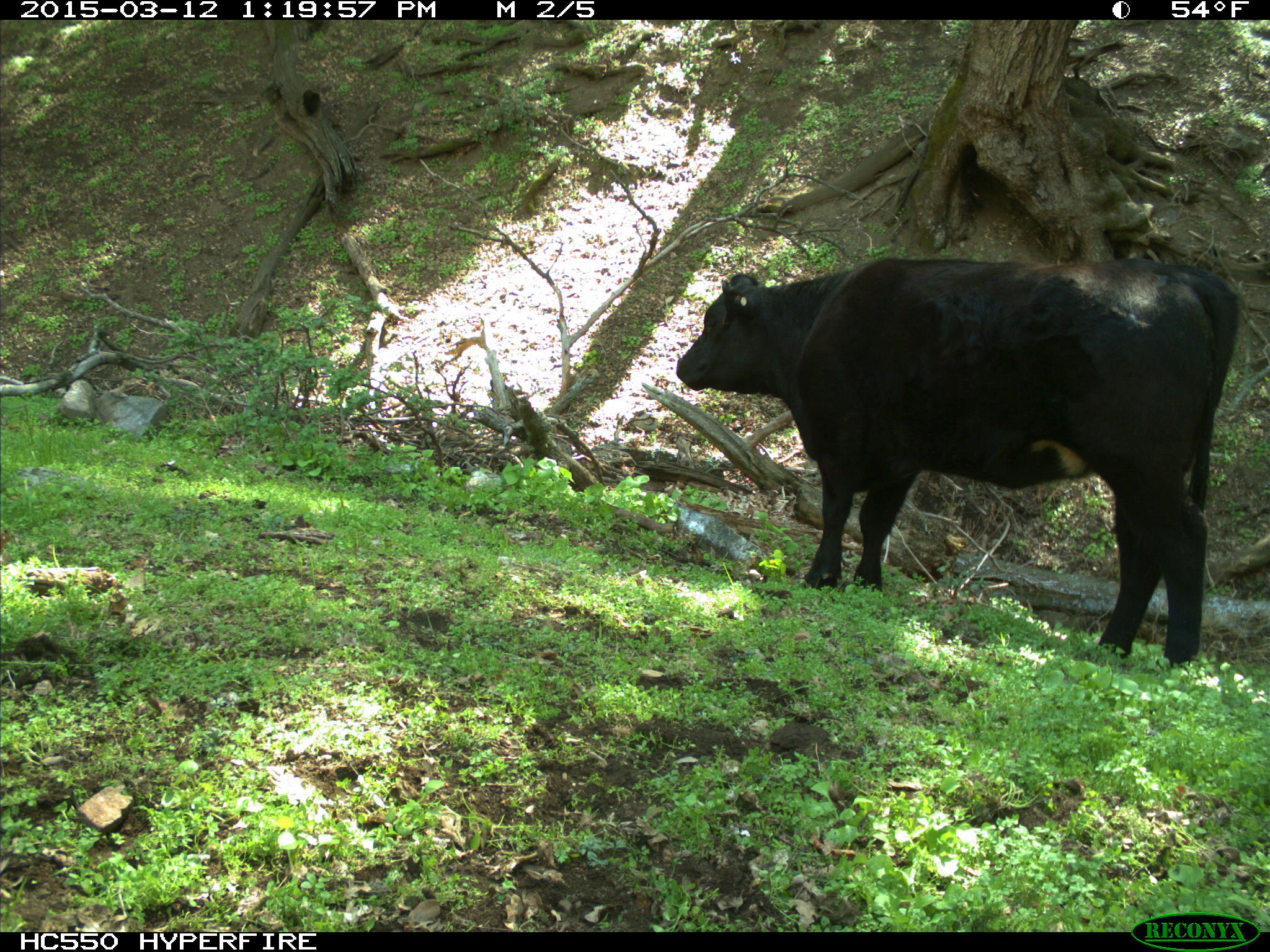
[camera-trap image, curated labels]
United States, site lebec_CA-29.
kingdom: Animalia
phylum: Chordata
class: Mammalia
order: Artiodactyla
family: Bovidae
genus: Bos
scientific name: Bos taurus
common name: domestic cow